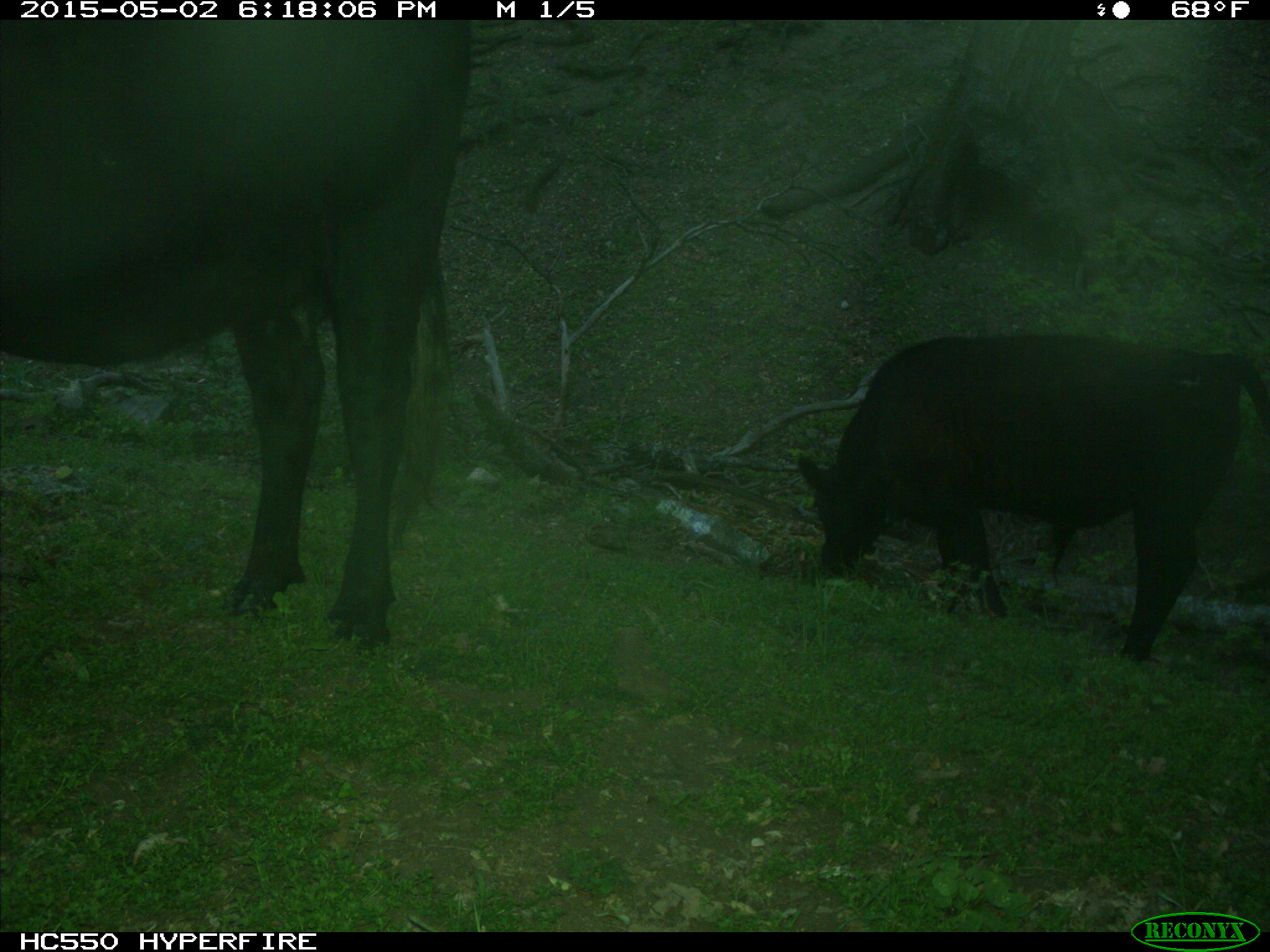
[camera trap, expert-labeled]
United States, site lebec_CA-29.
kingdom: Animalia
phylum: Chordata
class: Mammalia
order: Artiodactyla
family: Bovidae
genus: Bos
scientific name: Bos taurus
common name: domestic cow